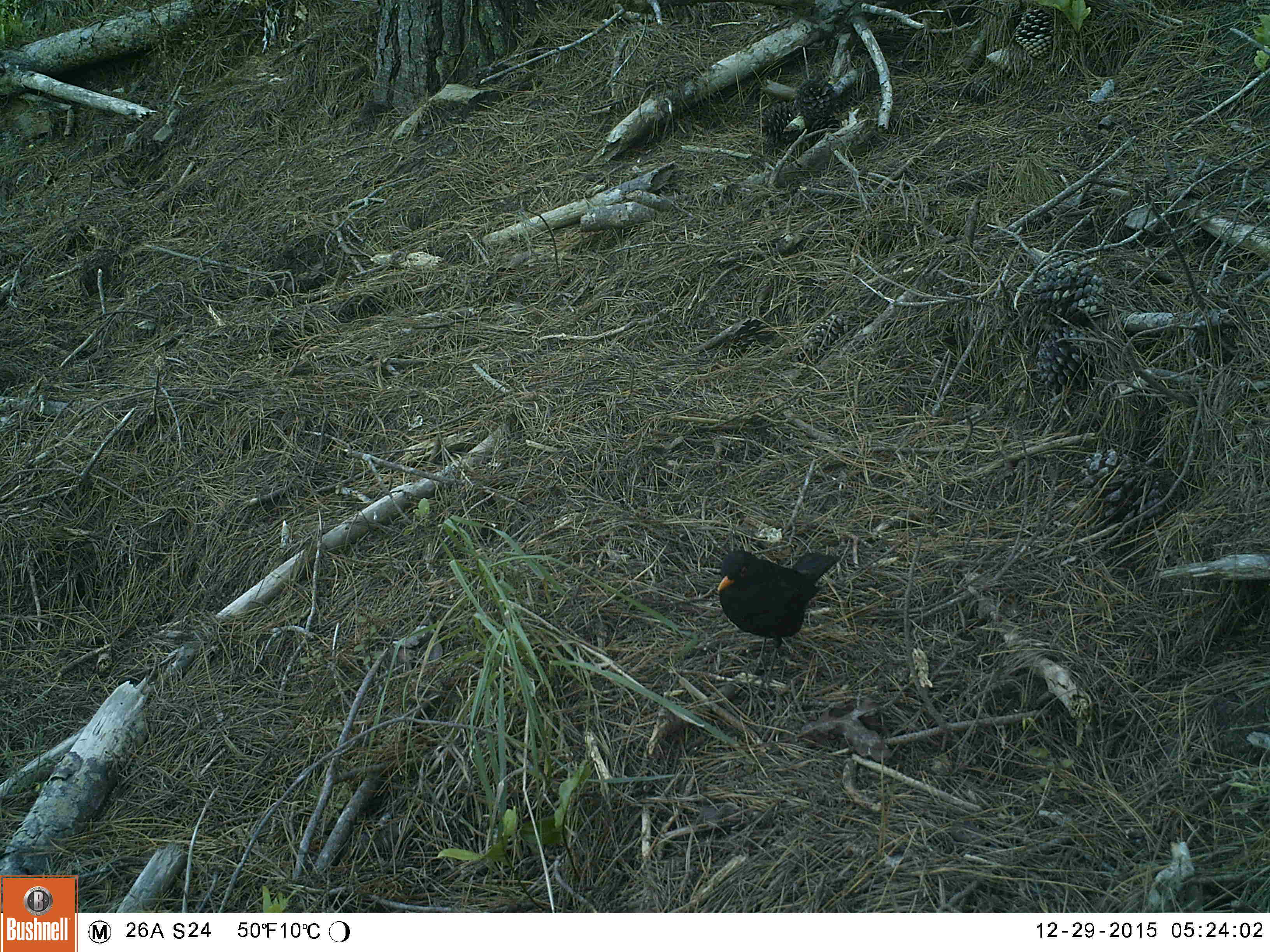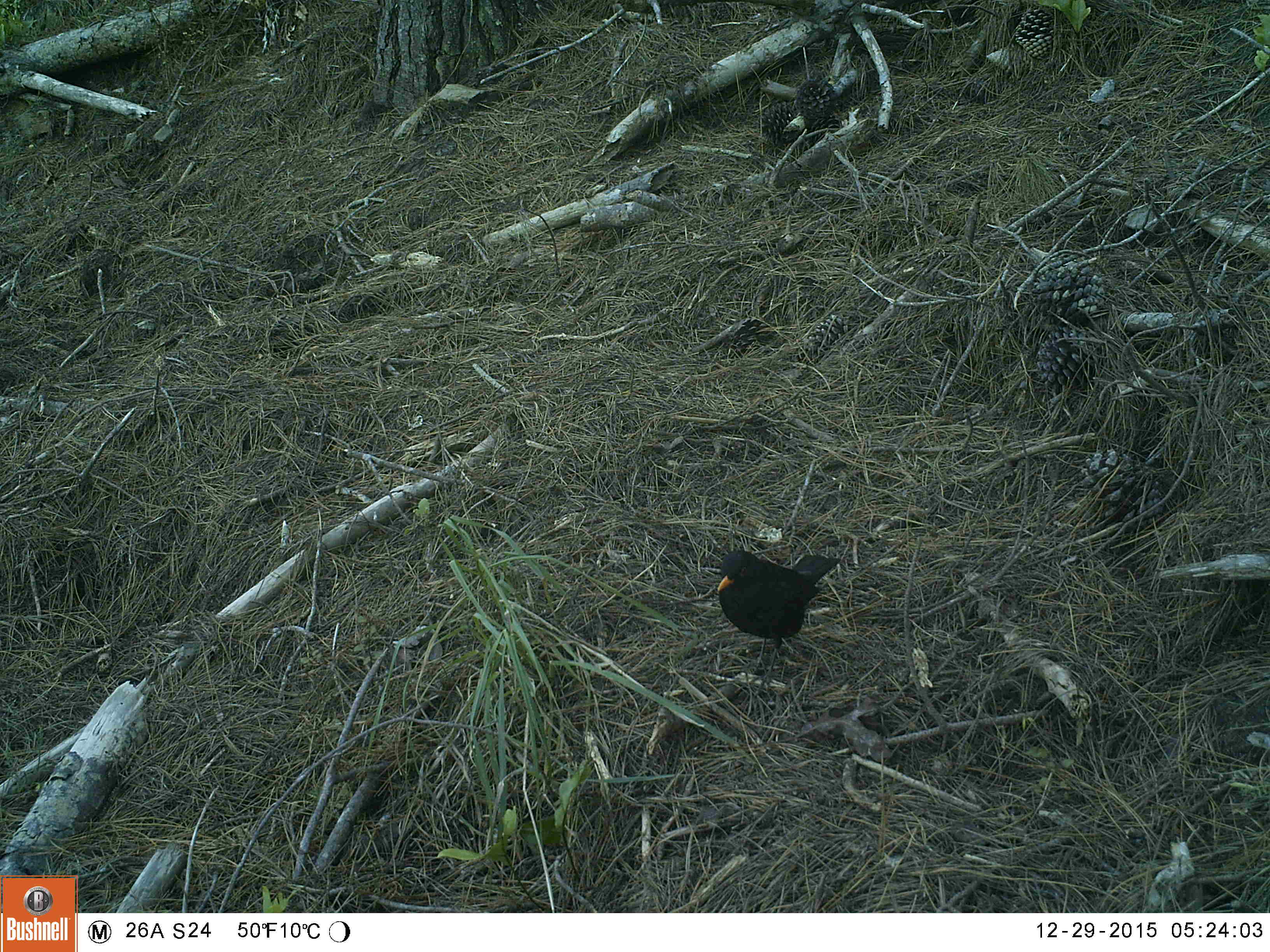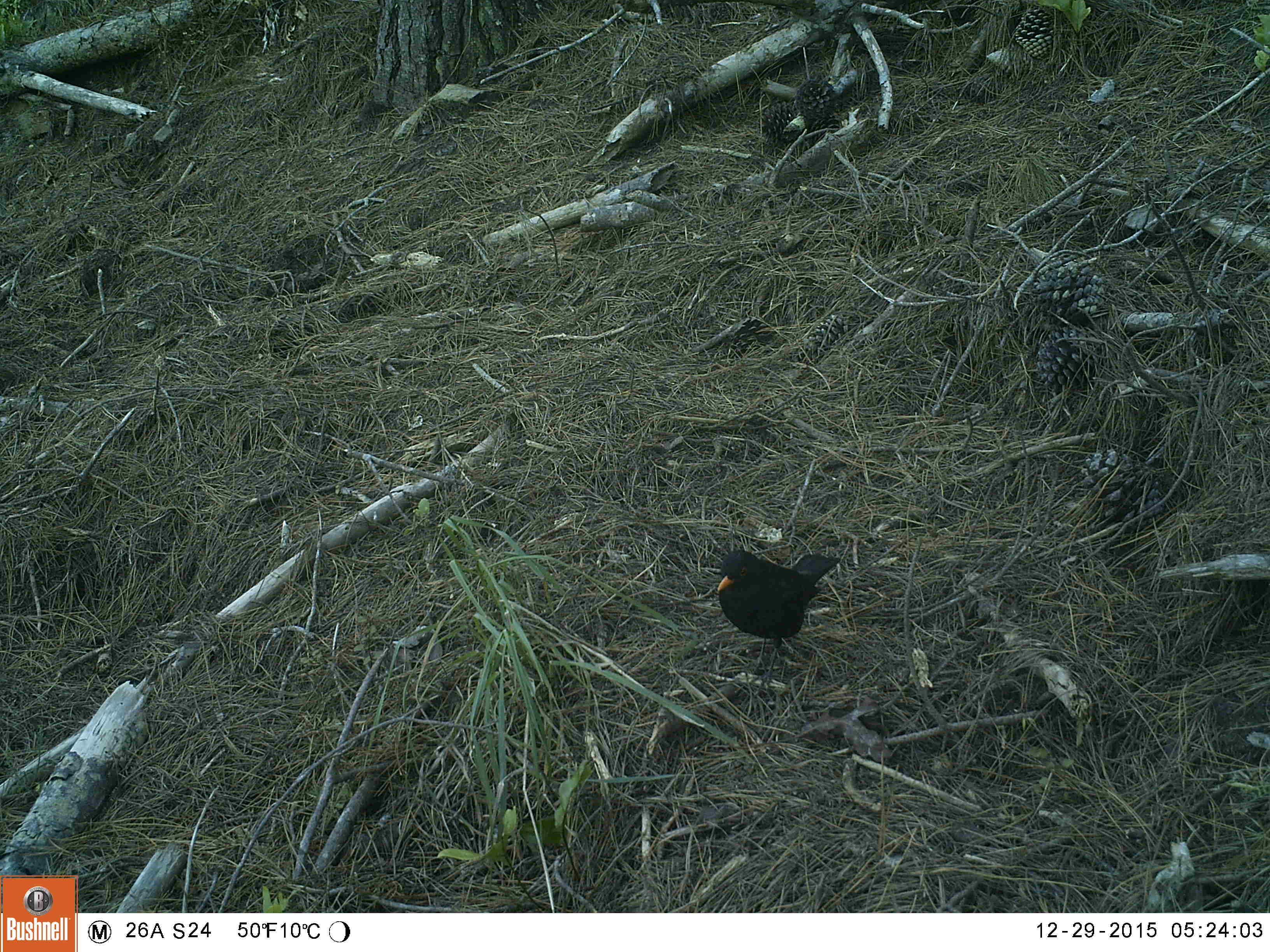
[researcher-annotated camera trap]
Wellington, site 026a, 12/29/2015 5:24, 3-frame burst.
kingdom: Animalia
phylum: Chordata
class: Aves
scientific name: Aves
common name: bird